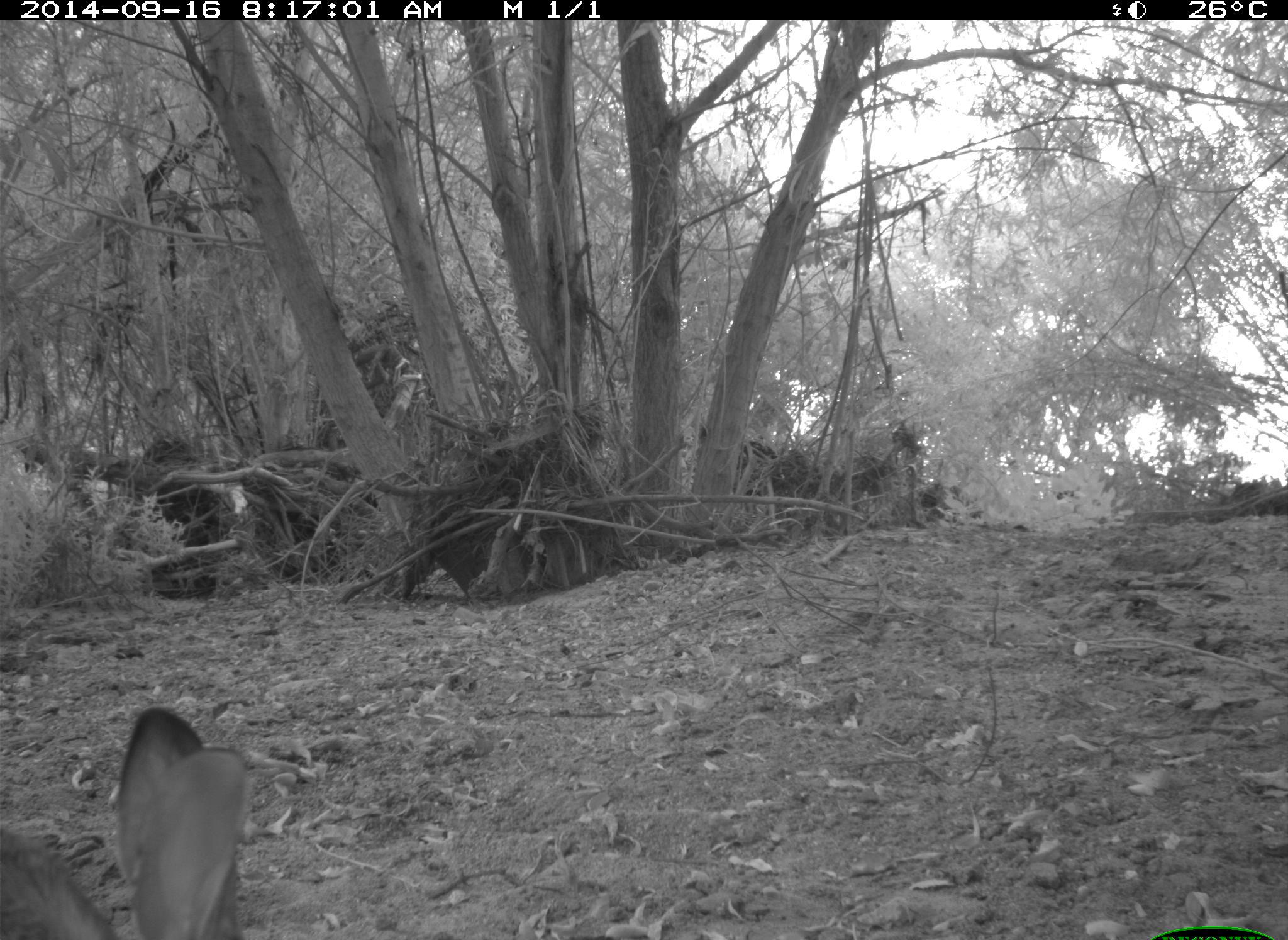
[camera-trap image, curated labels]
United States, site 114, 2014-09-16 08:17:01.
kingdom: Animalia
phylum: Chordata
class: Mammalia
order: Lagomorpha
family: Leporidae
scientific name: Leporidae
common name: rabbits and hares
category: rabbit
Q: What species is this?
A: Rabbit (rabbits and hares) (Leporidae).